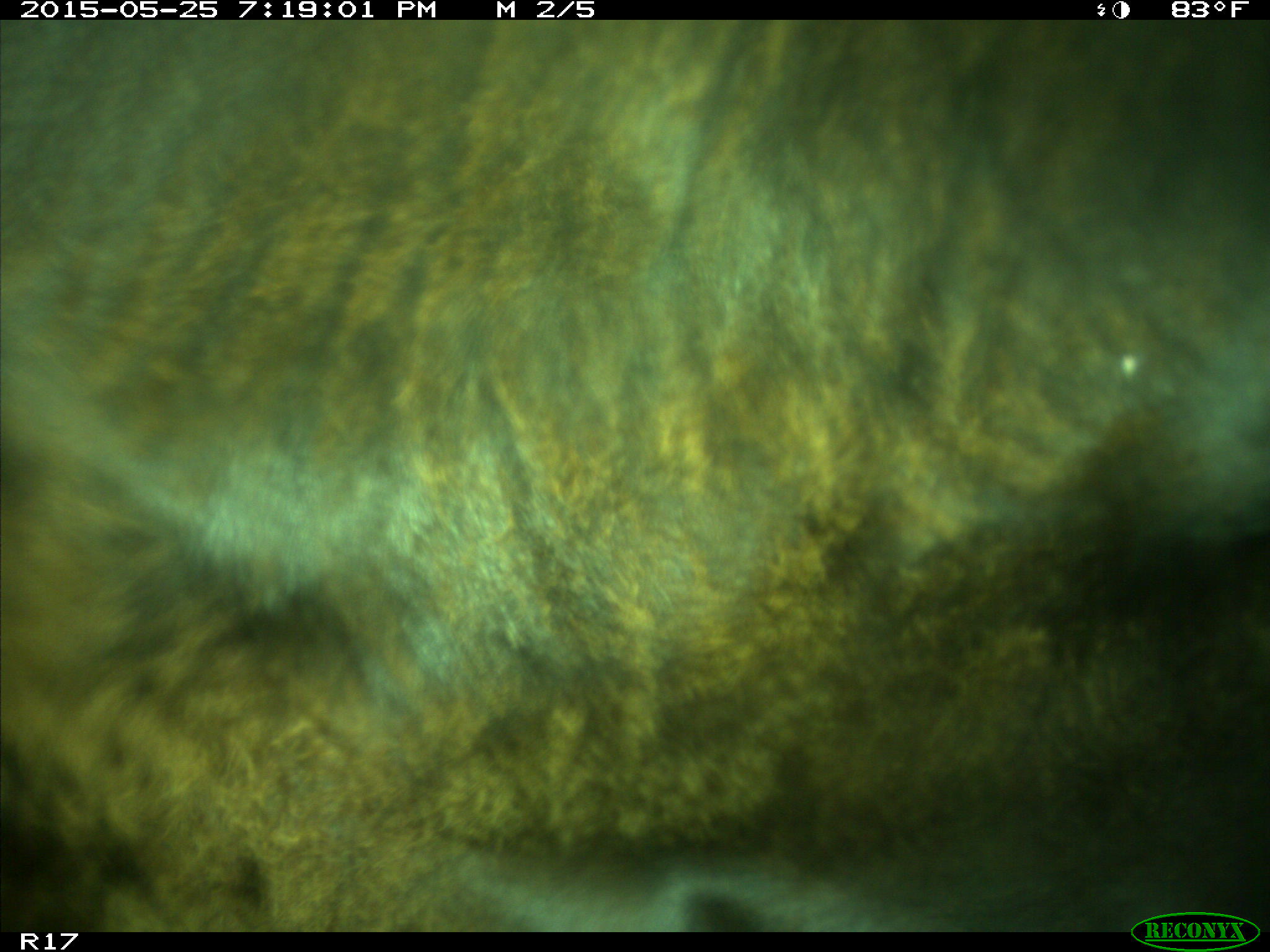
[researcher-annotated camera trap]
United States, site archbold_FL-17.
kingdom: Animalia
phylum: Chordata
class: Mammalia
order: Artiodactyla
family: Bovidae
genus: Bos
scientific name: Bos taurus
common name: domestic cow